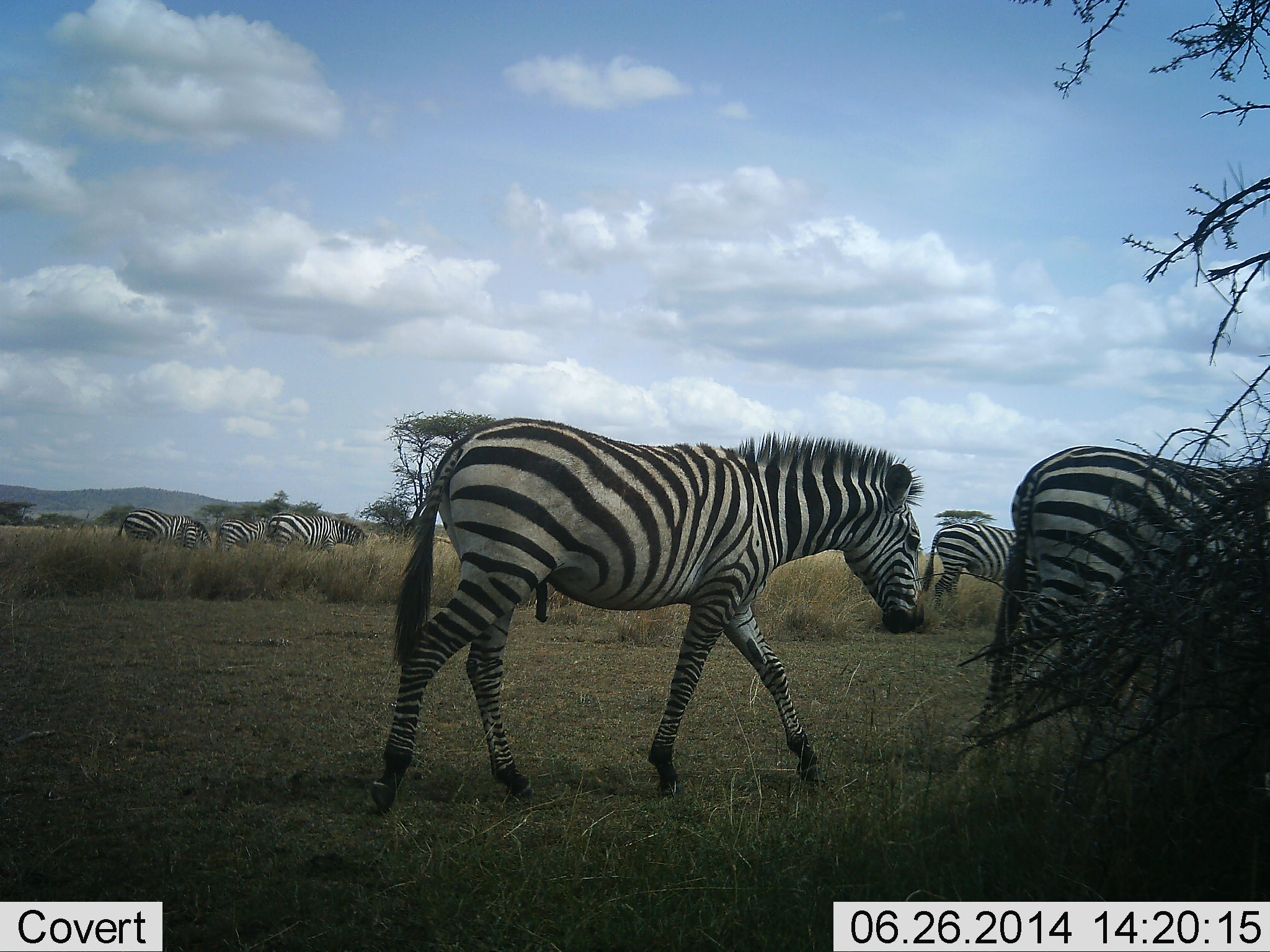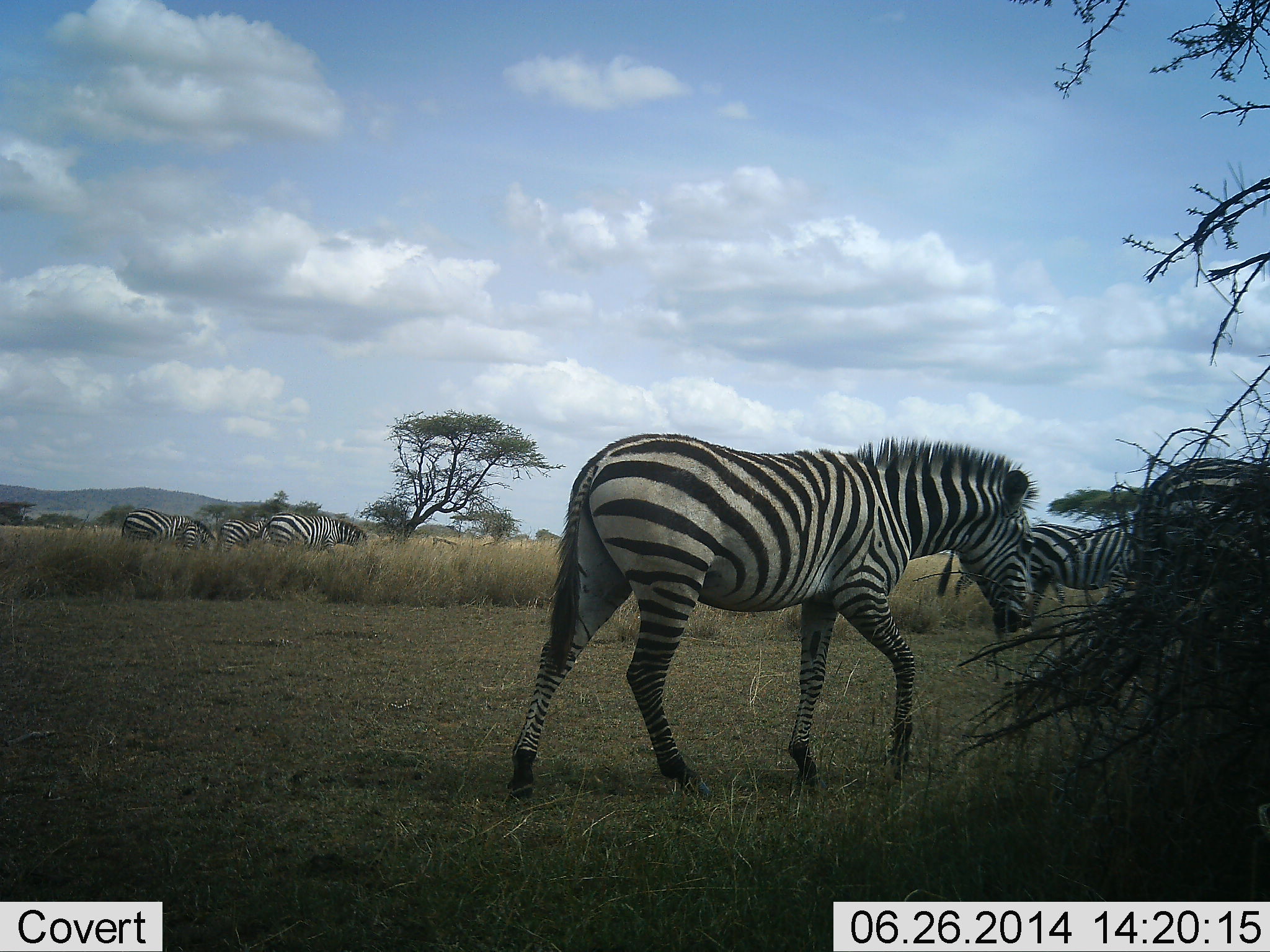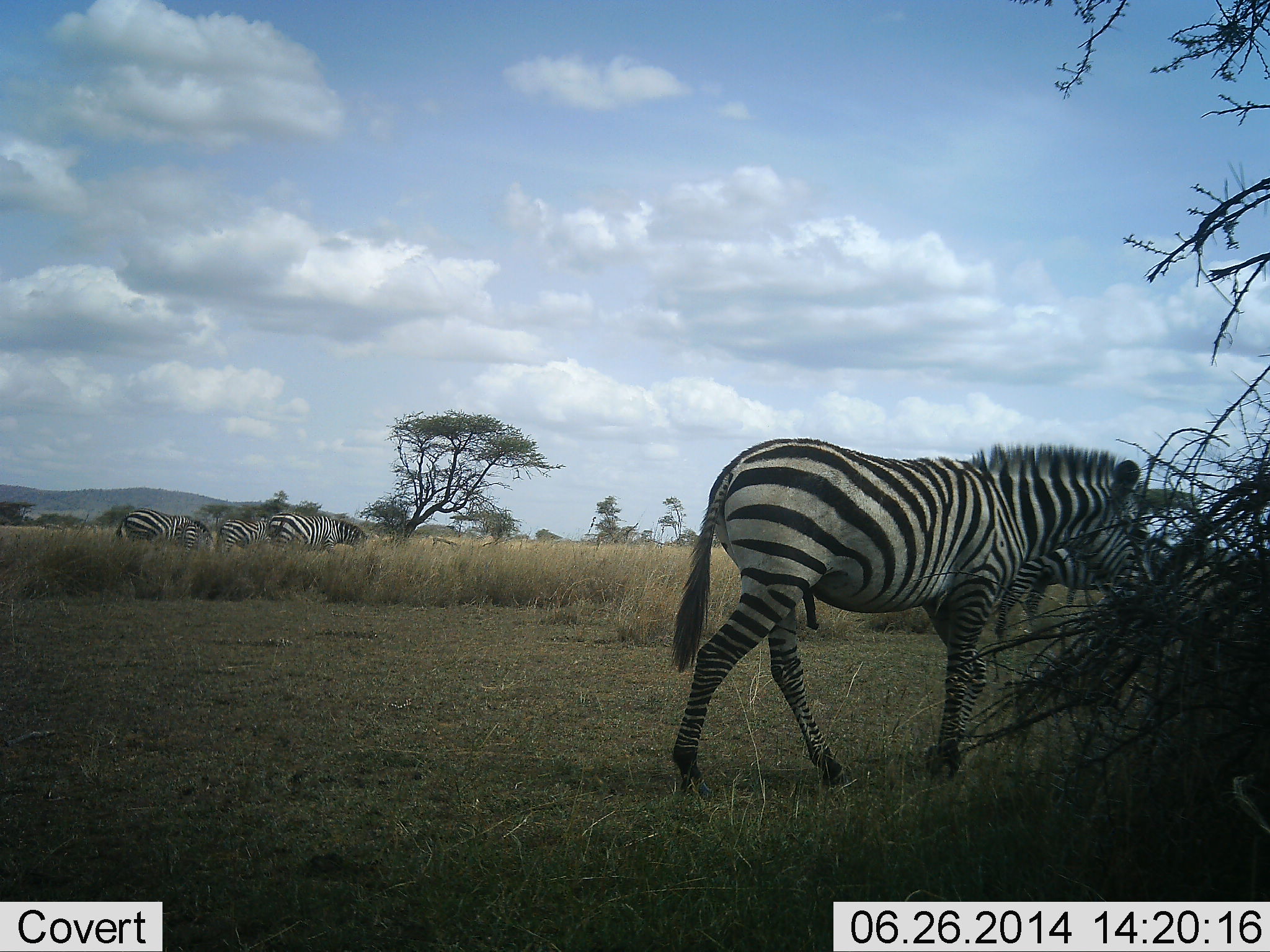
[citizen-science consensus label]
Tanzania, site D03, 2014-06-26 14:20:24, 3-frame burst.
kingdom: Animalia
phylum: Chordata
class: Mammalia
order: Perissodactyla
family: Equidae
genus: Equus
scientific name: Equus quagga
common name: plains zebra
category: zebra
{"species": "zebra (plains zebra) (Equus quagga)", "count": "6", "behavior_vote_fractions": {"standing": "40%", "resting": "0%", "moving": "100%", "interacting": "0%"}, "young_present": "10%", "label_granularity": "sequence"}